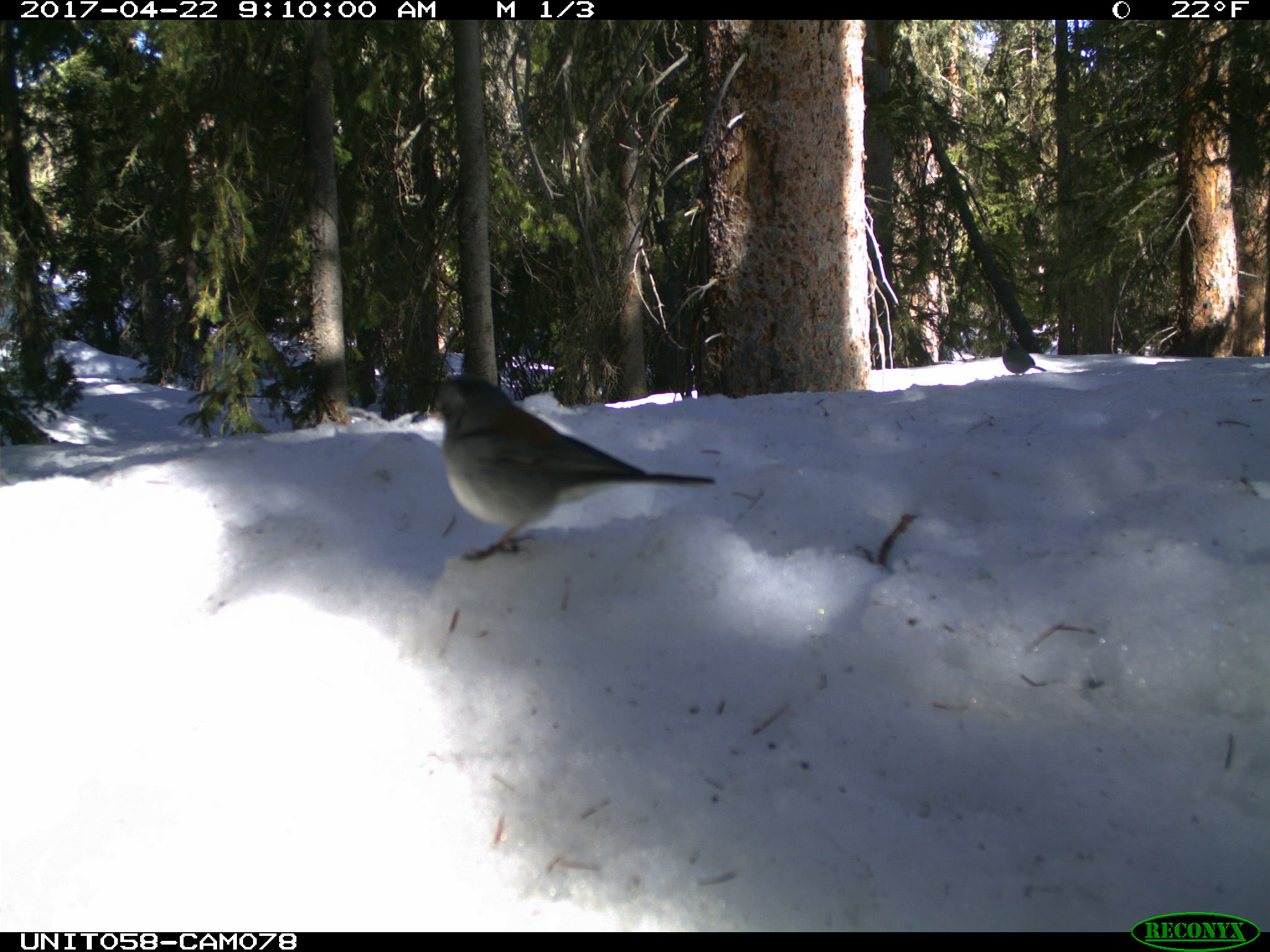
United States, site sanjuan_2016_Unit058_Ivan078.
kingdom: Animalia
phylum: Chordata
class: Aves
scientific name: Aves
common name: birds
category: unidentified bird